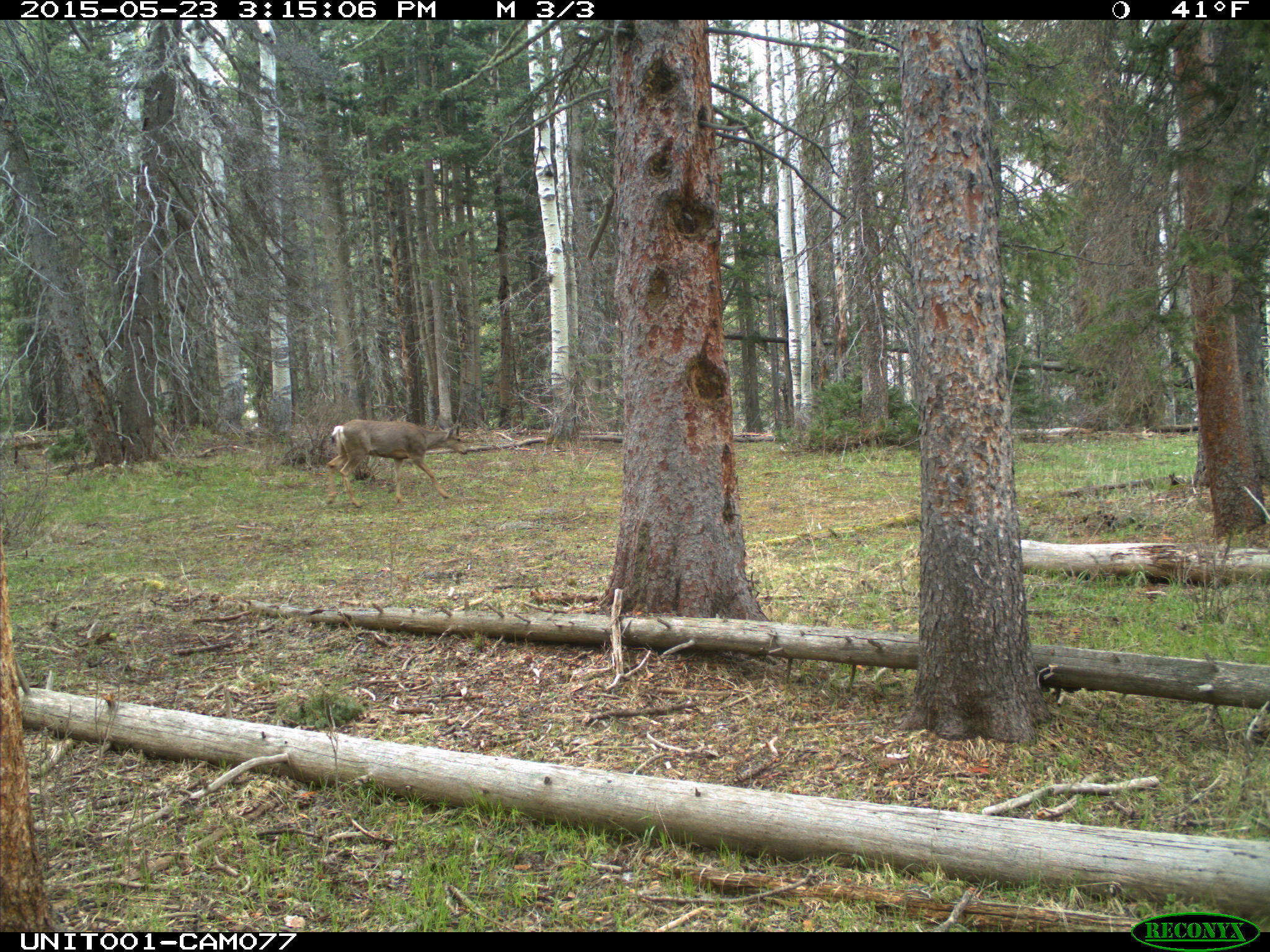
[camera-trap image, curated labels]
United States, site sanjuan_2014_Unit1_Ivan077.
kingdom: Animalia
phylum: Chordata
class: Mammalia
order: Artiodactyla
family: Cervidae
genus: Odocoileus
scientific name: Odocoileus hemionus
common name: mule deer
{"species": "Odocoileus hemionus (mule deer)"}